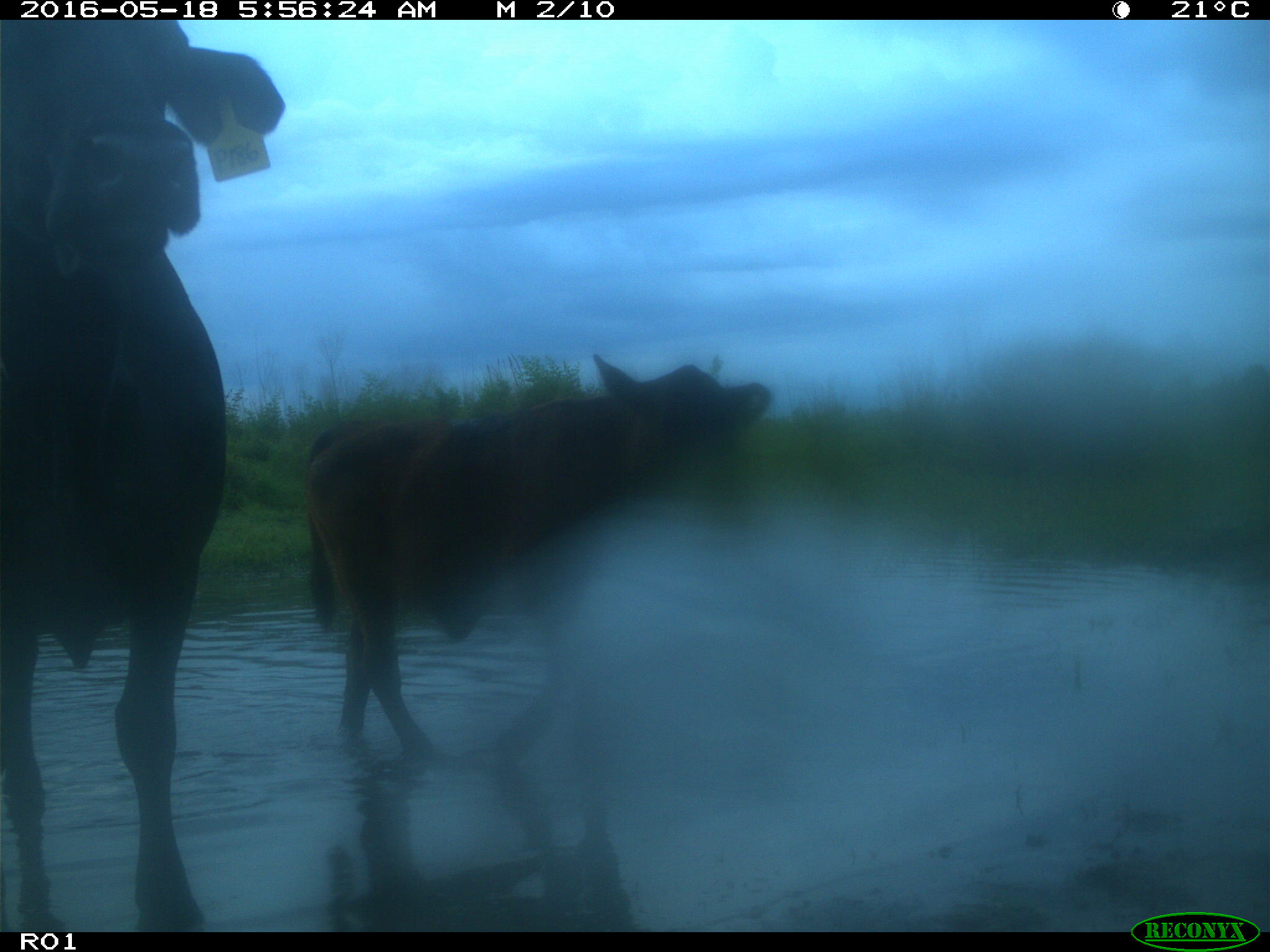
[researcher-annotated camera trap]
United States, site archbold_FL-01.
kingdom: Animalia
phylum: Chordata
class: Mammalia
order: Artiodactyla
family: Bovidae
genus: Bos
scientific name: Bos taurus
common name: domestic cow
Bos taurus (domestic cow).